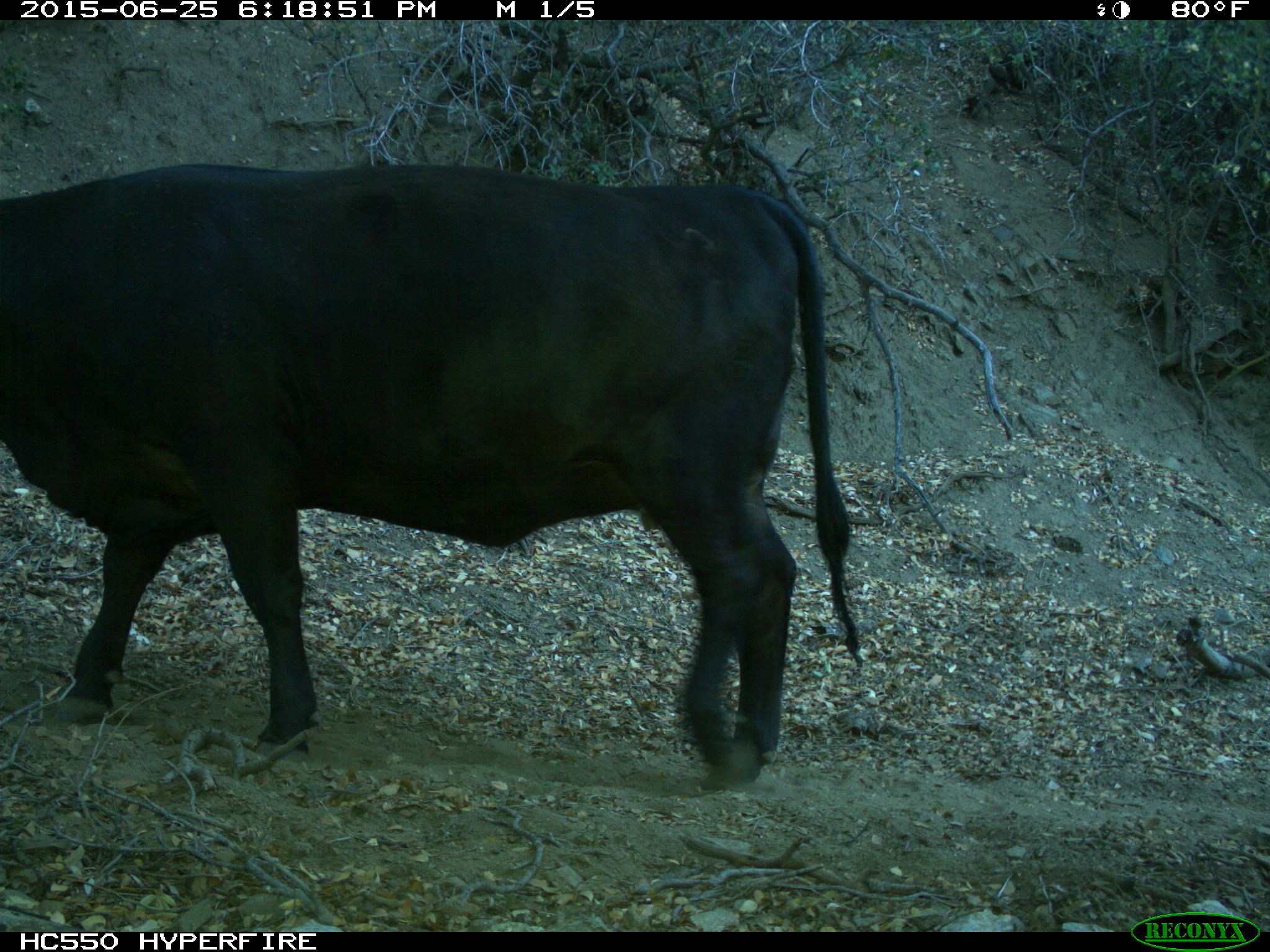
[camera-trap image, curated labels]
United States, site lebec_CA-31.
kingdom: Animalia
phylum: Chordata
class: Mammalia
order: Artiodactyla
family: Bovidae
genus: Bos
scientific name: Bos taurus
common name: domestic cow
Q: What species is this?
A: Bos taurus (domestic cow).